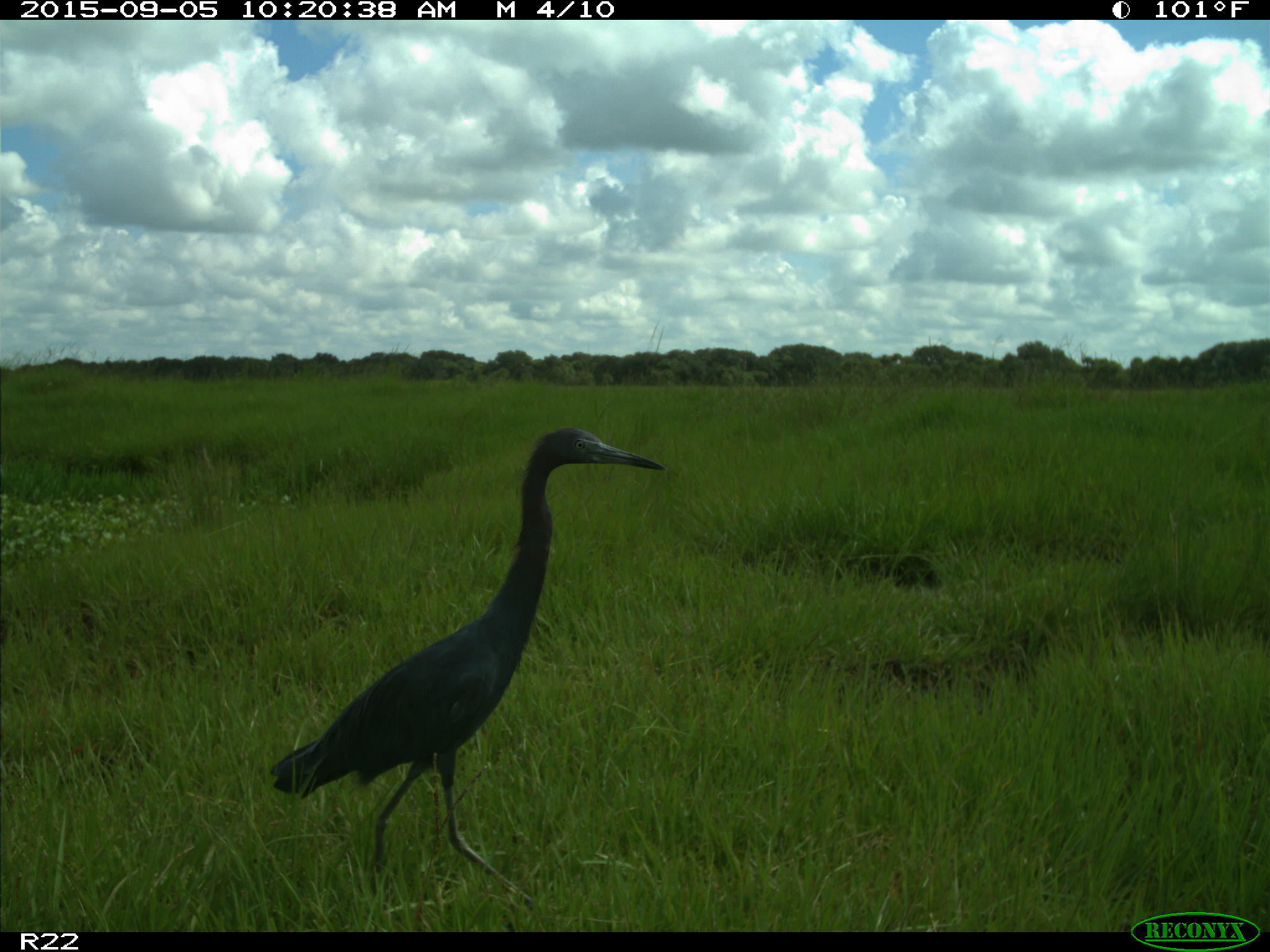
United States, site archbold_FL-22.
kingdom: Animalia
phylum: Chordata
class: Aves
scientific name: Aves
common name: birds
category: unidentified bird